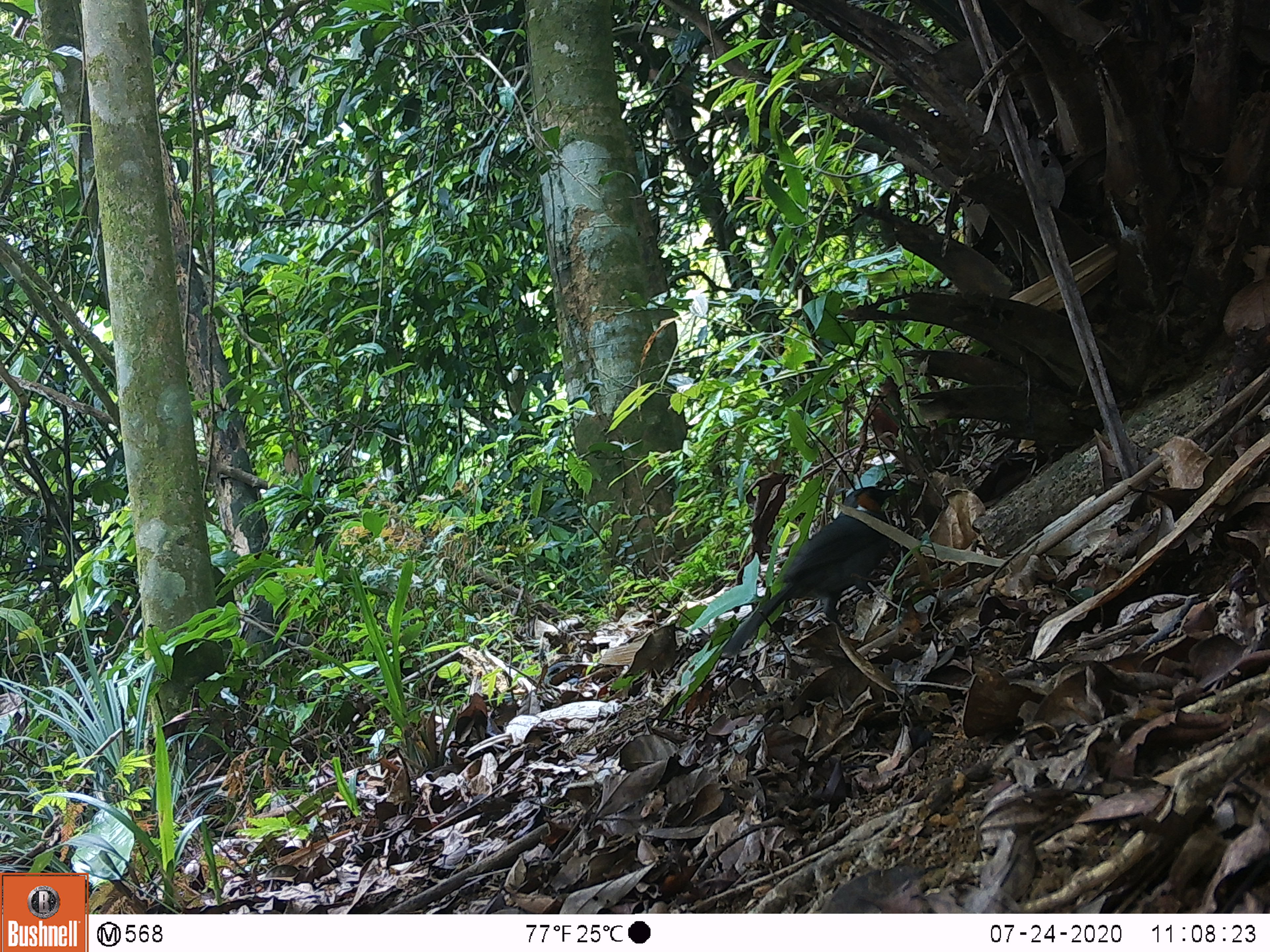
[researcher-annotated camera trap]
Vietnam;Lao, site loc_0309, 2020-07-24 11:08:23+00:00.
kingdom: Animalia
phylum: Chordata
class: Aves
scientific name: Aves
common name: bird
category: unidentified bird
Unidentified bird (bird) (Aves). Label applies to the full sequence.